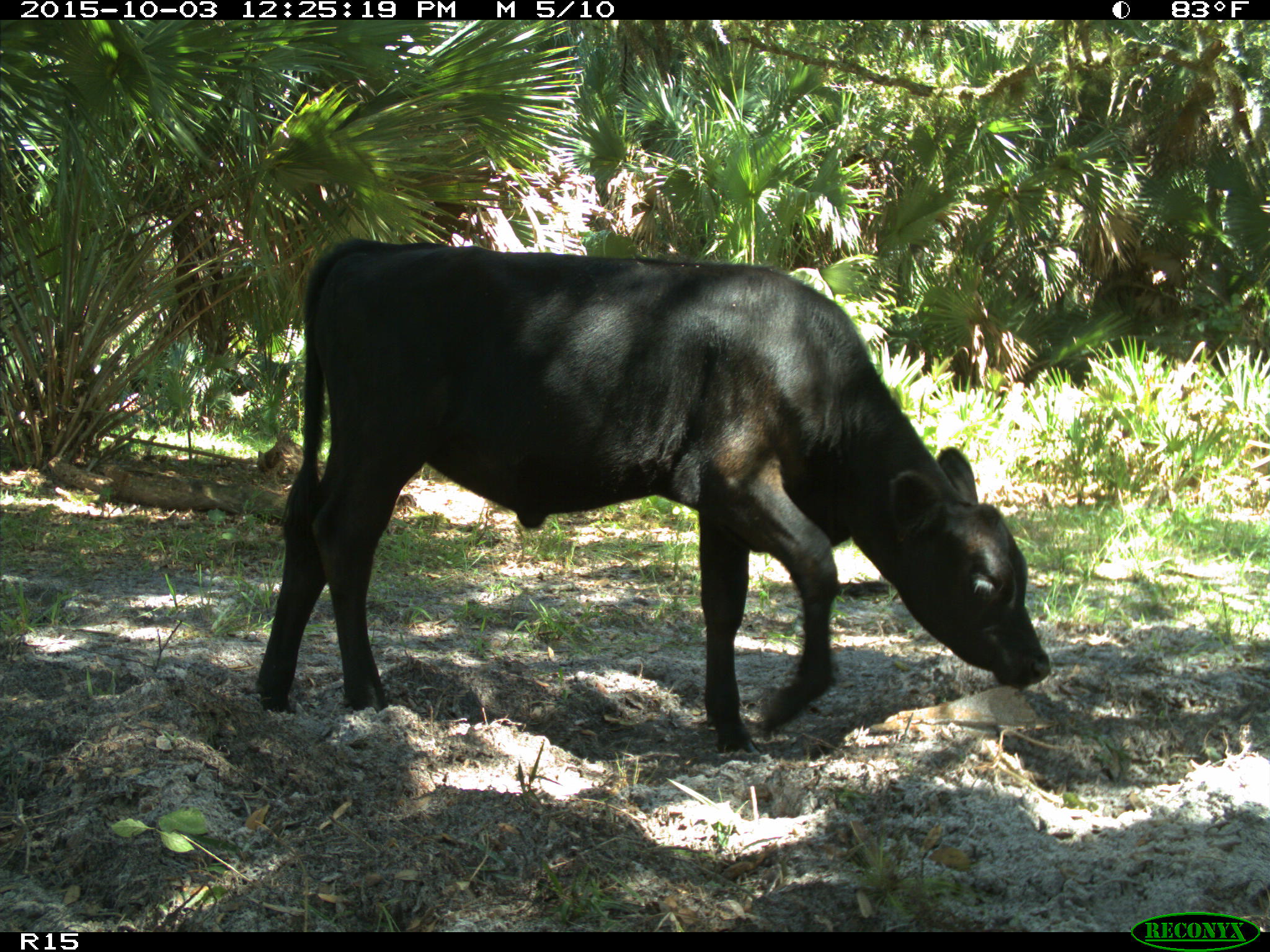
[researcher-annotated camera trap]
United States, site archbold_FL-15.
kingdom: Animalia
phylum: Chordata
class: Mammalia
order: Artiodactyla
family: Bovidae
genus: Bos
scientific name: Bos taurus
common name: domestic cow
Bos taurus (domestic cow).